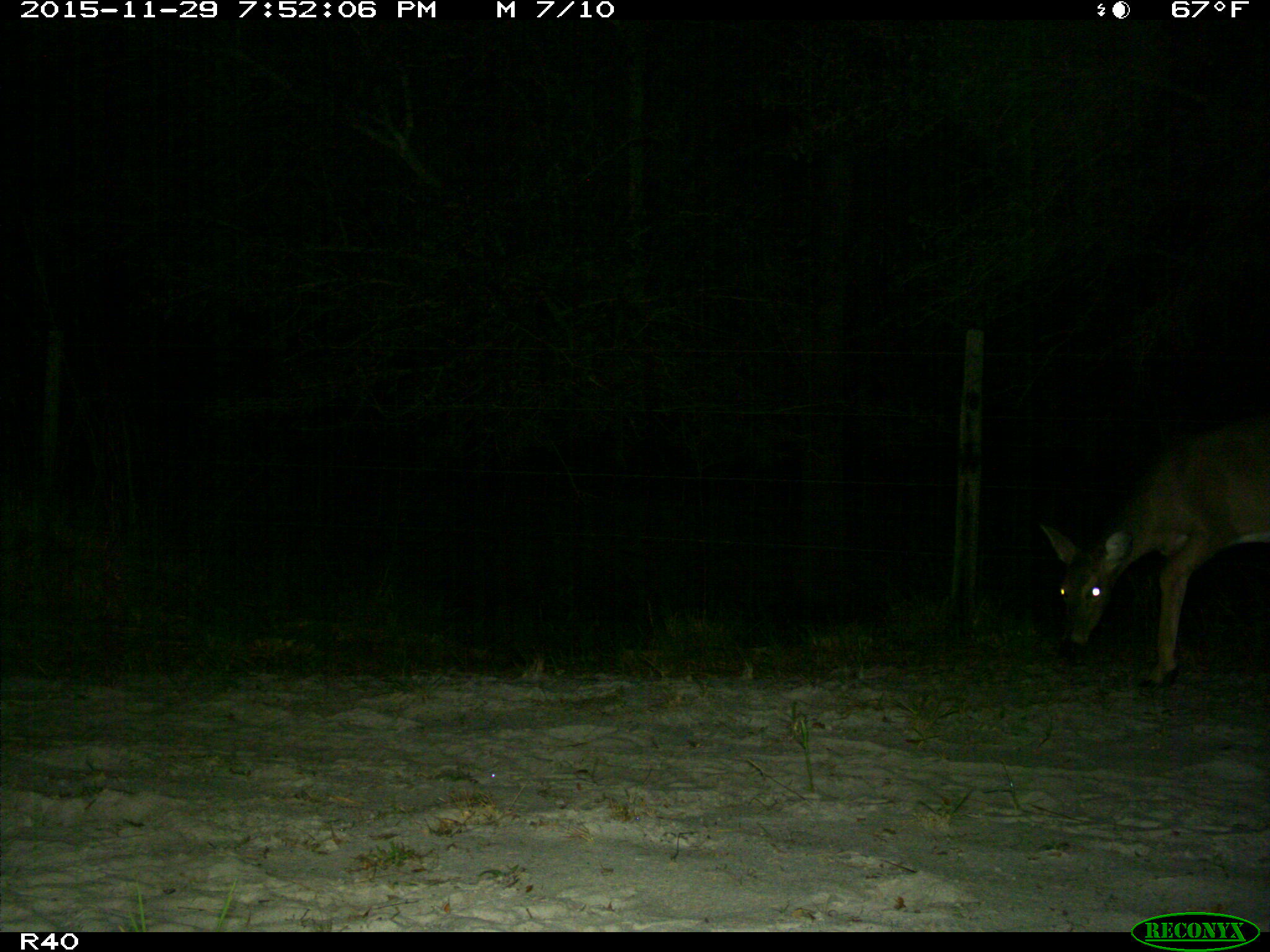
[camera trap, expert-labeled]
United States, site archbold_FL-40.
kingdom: Animalia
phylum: Chordata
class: Mammalia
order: Artiodactyla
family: Cervidae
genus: Odocoileus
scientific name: Odocoileus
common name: deer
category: unidentified deer